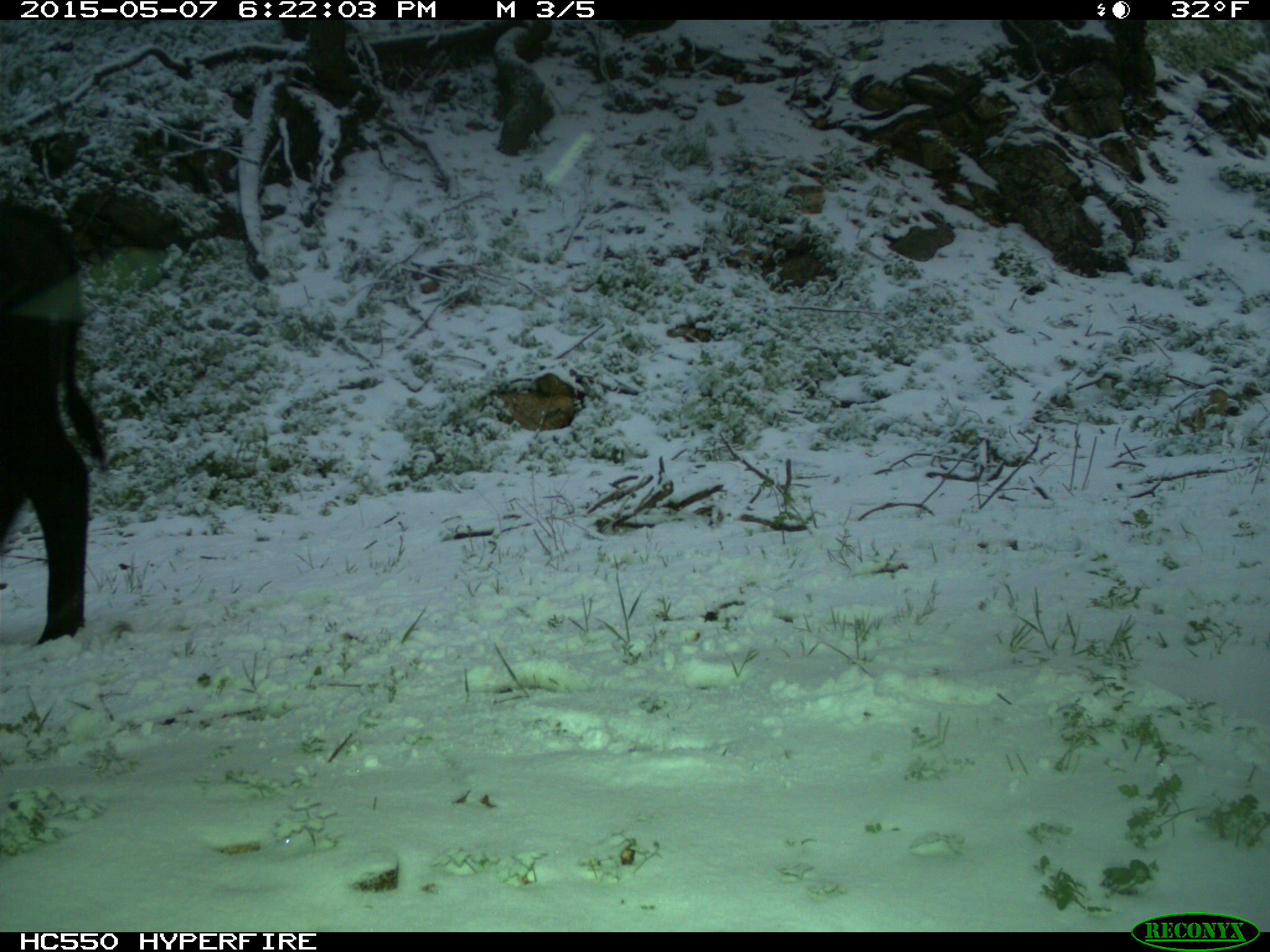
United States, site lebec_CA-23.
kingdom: Animalia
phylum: Chordata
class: Mammalia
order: Artiodactyla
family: Bovidae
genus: Bos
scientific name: Bos taurus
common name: domestic cow